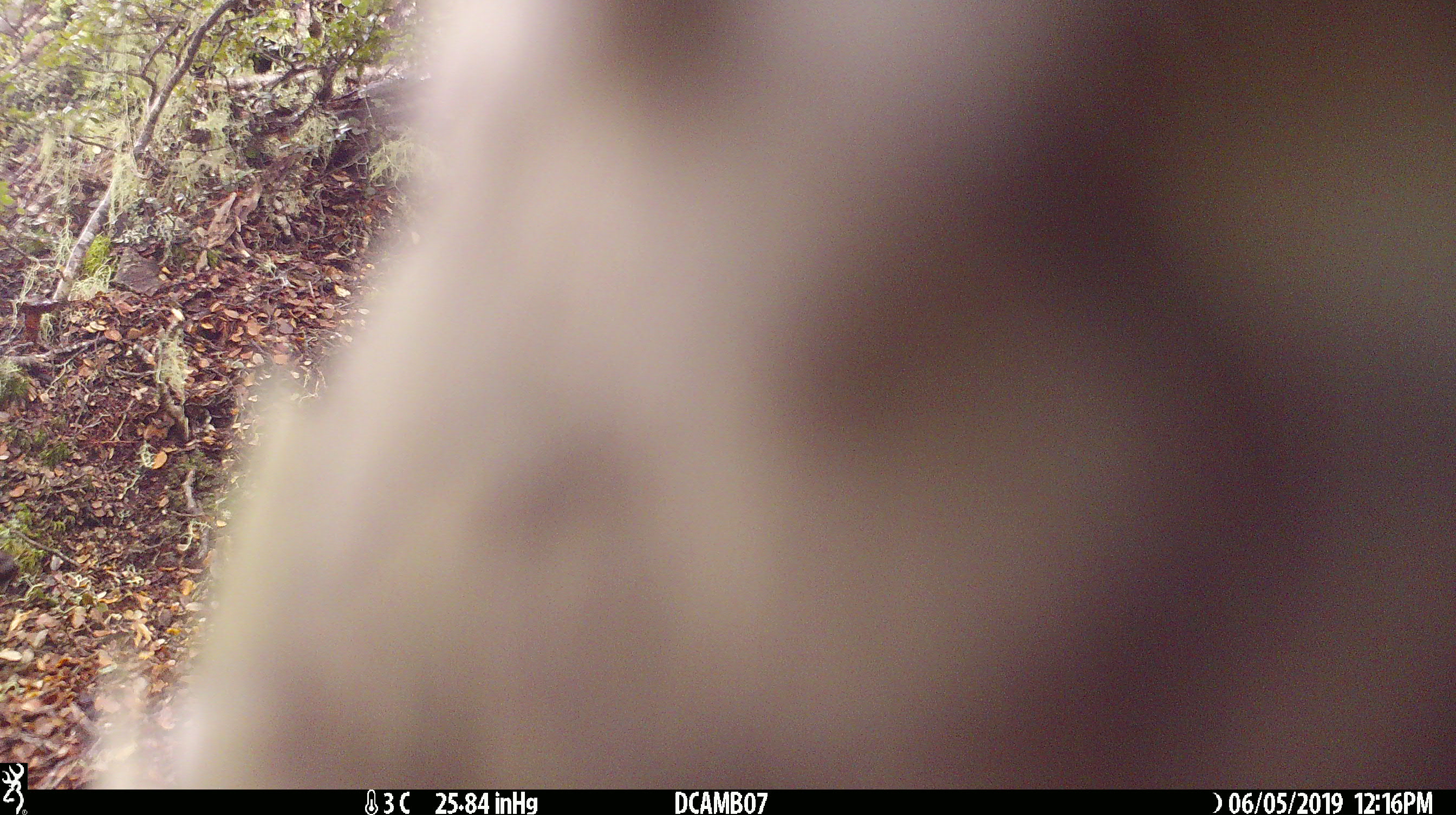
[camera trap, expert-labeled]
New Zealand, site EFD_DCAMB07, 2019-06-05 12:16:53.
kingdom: Animalia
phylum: Chordata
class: Aves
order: Psittaciformes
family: Strigopidae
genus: Nestor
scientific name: Nestor notabilis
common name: kea